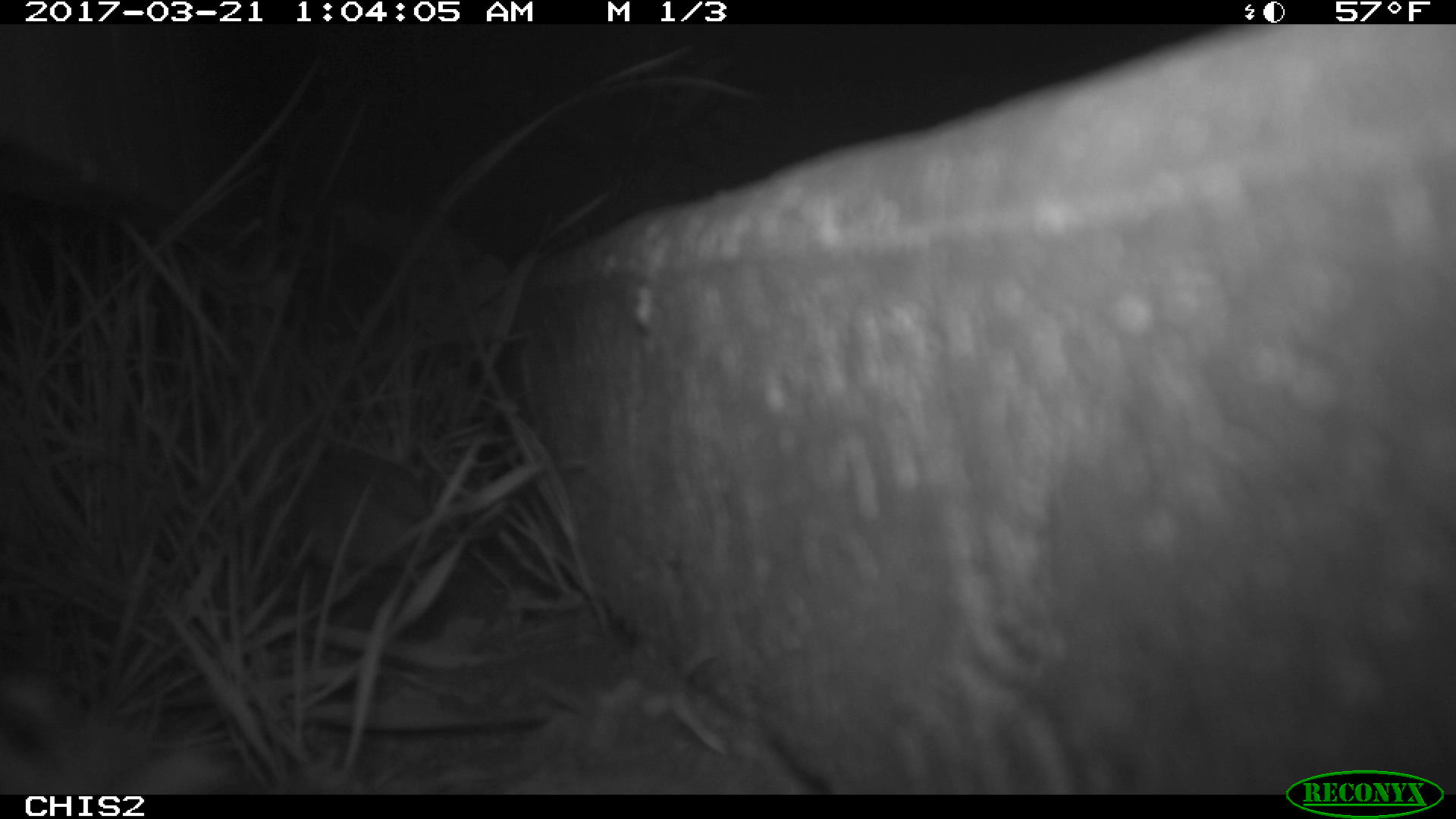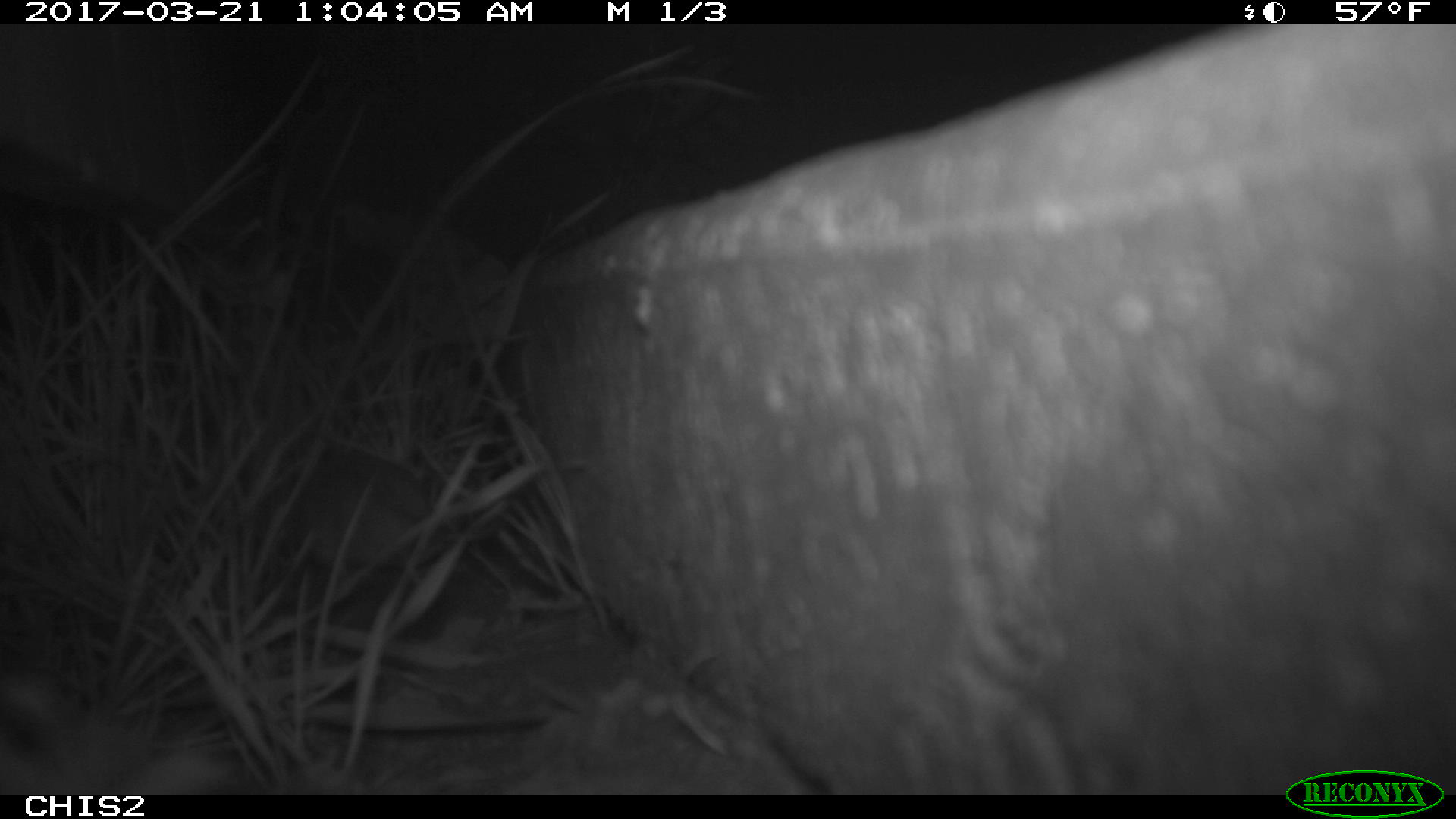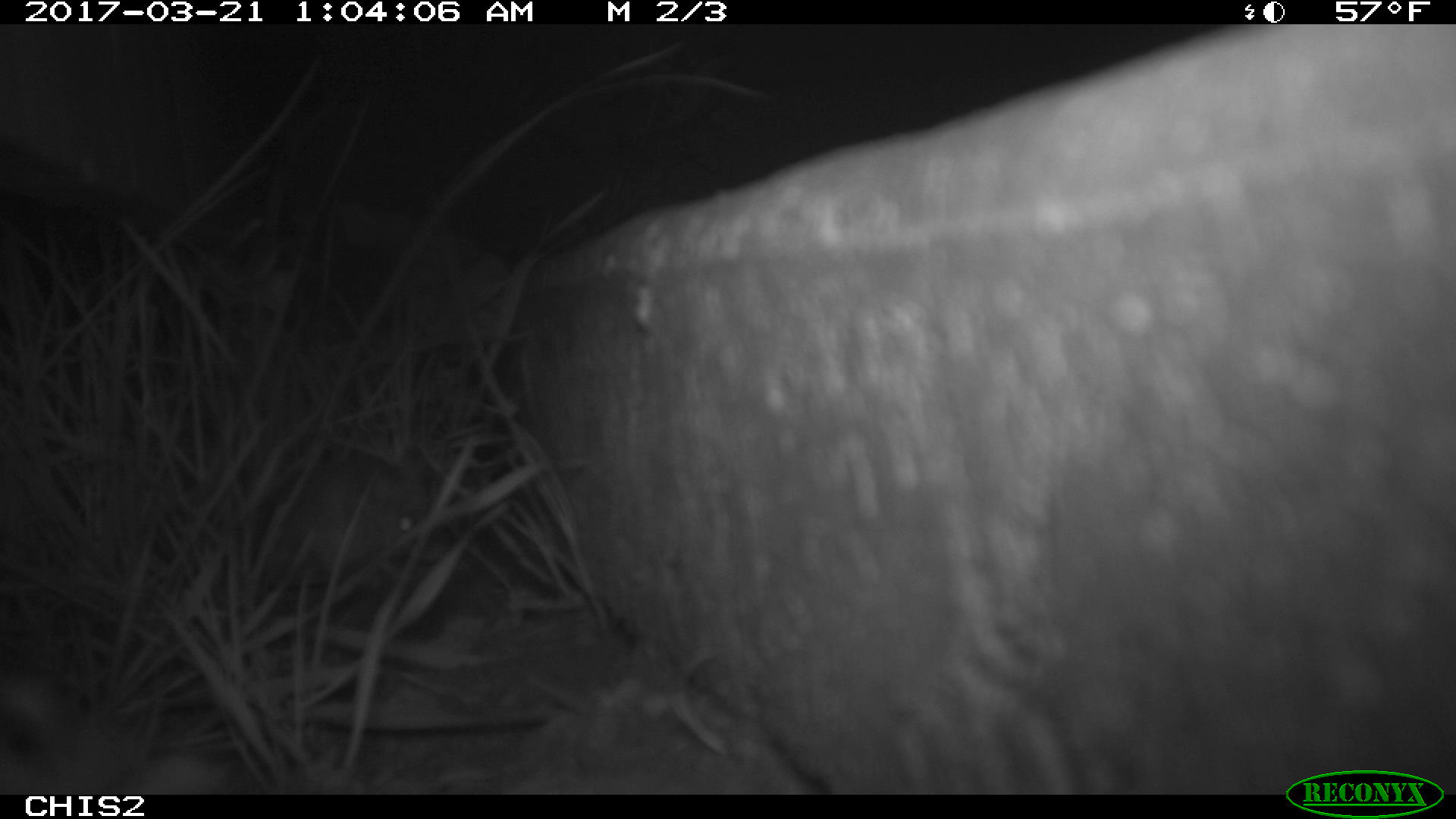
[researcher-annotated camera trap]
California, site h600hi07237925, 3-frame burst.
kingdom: Animalia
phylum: Chordata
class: Mammalia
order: Rodentia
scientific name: Rodentia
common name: rodent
Rodent (Rodentia).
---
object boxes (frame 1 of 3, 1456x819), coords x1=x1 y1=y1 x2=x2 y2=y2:
rodent: x1=241 y1=444 x2=501 y2=572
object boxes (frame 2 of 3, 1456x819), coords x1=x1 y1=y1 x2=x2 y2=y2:
rodent: x1=296 y1=447 x2=498 y2=572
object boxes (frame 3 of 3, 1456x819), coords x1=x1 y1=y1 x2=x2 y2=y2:
rodent: x1=238 y1=441 x2=448 y2=585